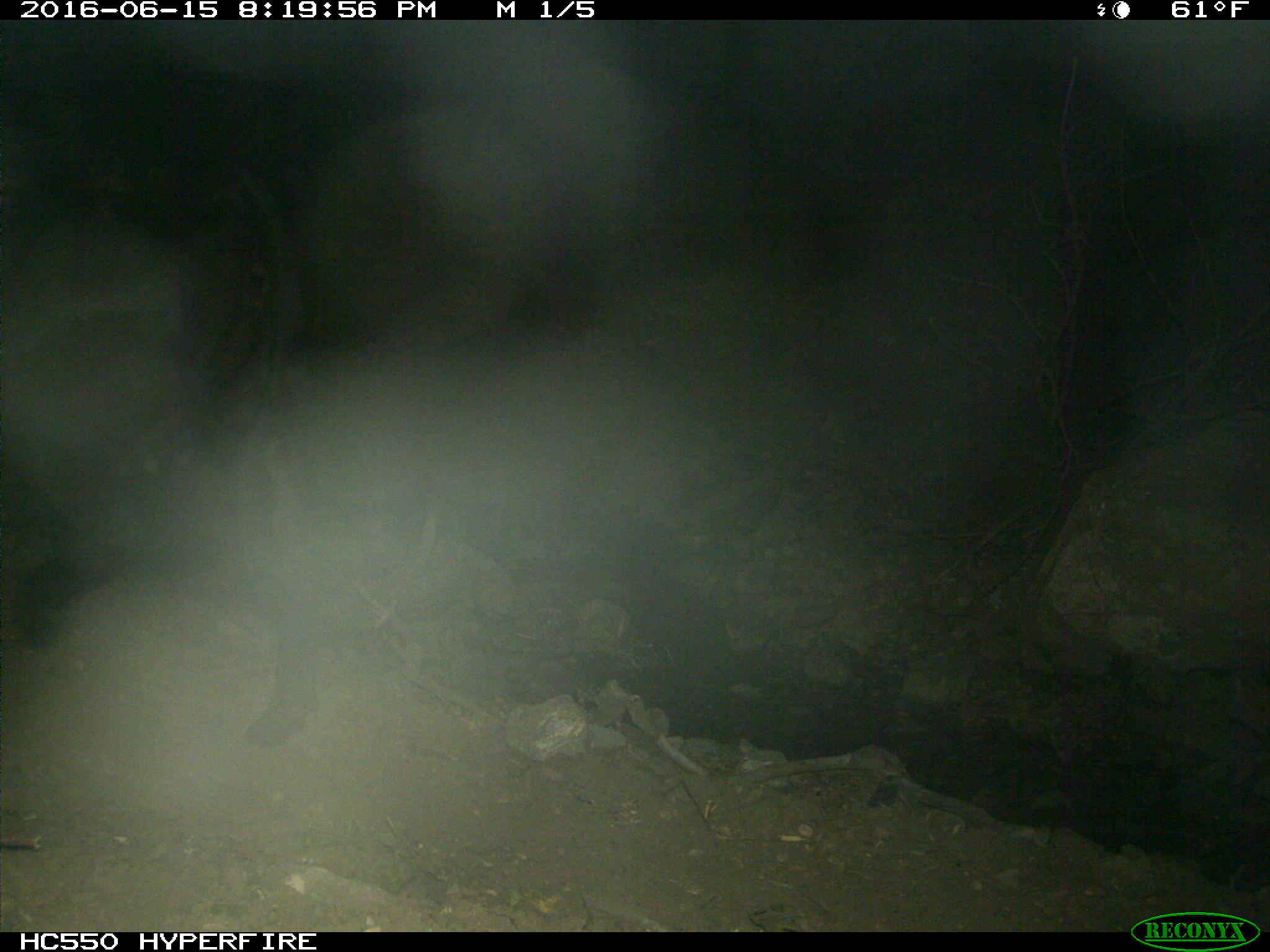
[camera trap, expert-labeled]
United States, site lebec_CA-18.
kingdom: Animalia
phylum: Chordata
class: Mammalia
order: Artiodactyla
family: Bovidae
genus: Bos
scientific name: Bos taurus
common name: domestic cow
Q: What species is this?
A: Bos taurus (domestic cow).